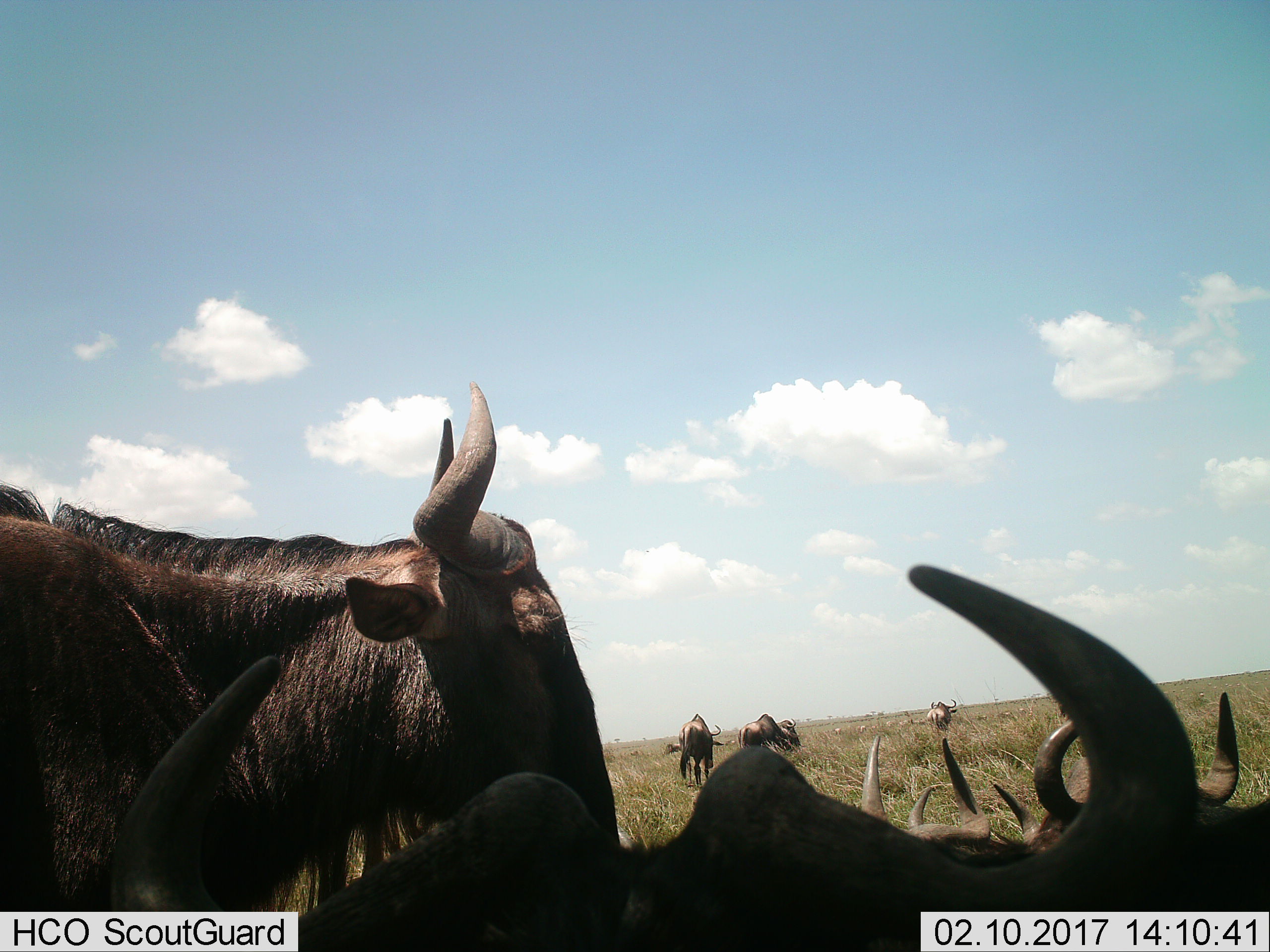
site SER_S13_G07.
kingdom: Animalia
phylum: Chordata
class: Mammalia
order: Artiodactyla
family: Bovidae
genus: Connochaetes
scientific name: Connochaetes taurinus taurinus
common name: blue wildebeest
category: wildebeestblue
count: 9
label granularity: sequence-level